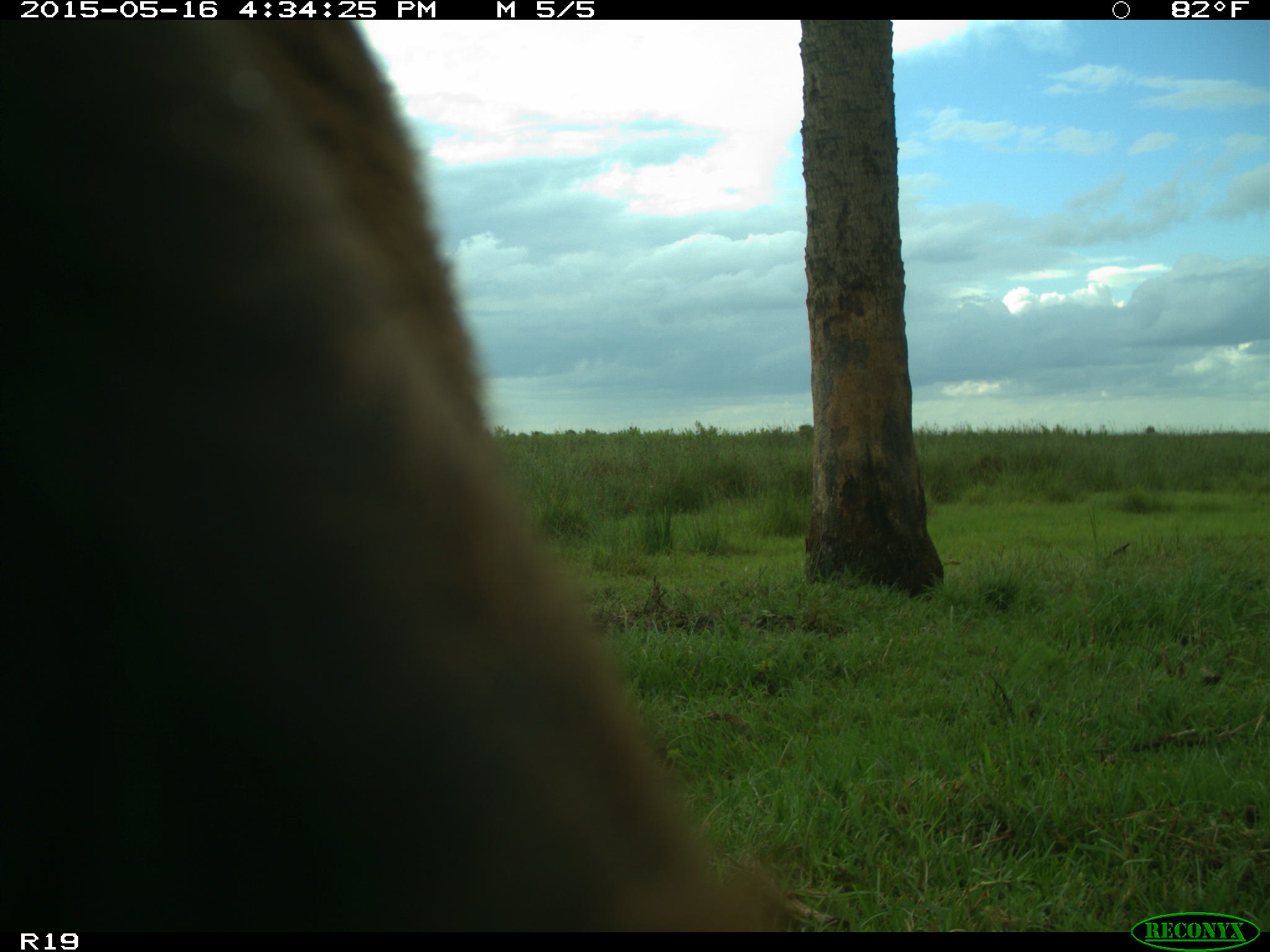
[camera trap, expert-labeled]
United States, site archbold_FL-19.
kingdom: Animalia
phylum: Chordata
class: Mammalia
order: Artiodactyla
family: Bovidae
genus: Bos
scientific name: Bos taurus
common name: domestic cow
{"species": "Bos taurus (domestic cow)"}